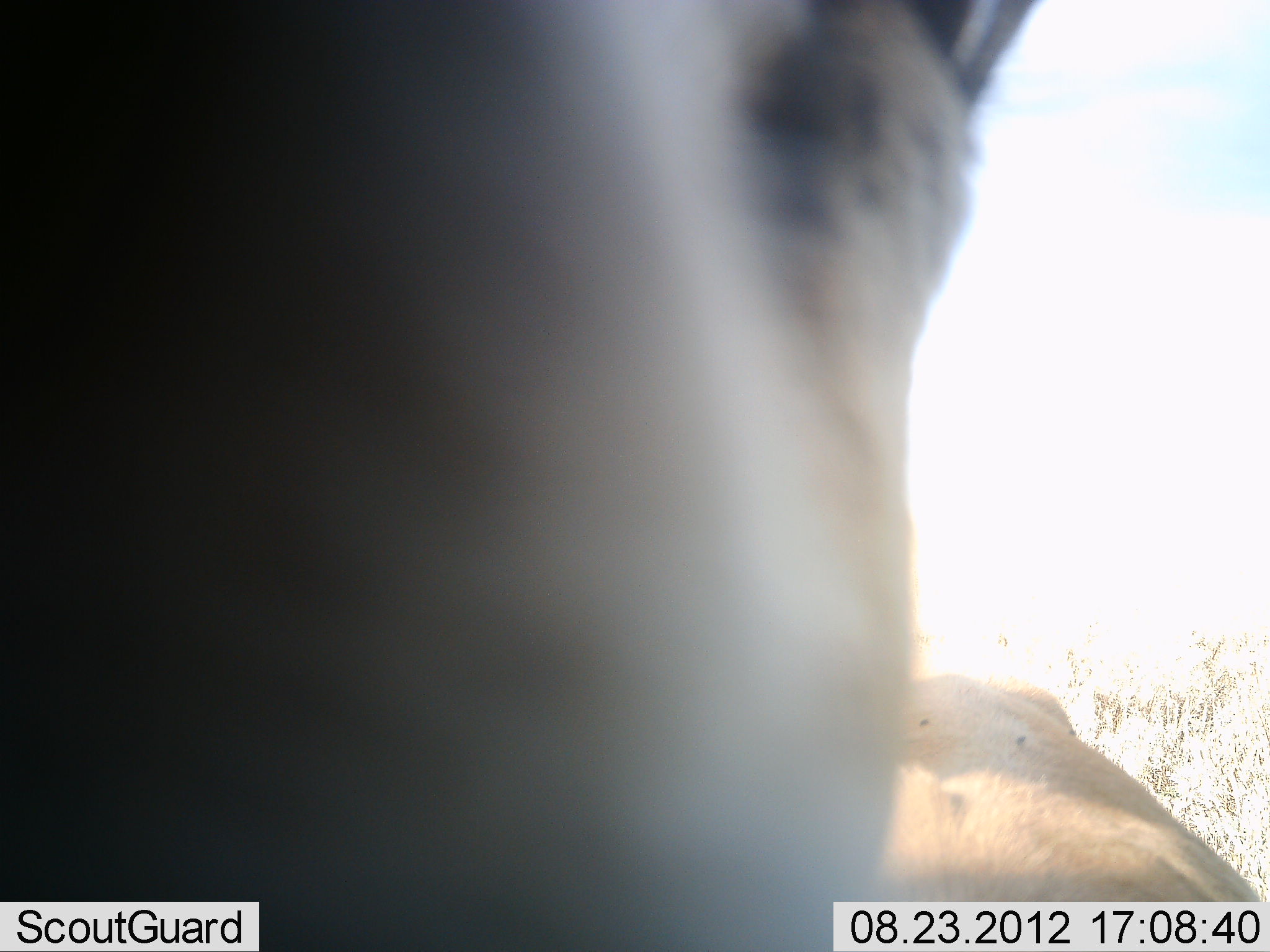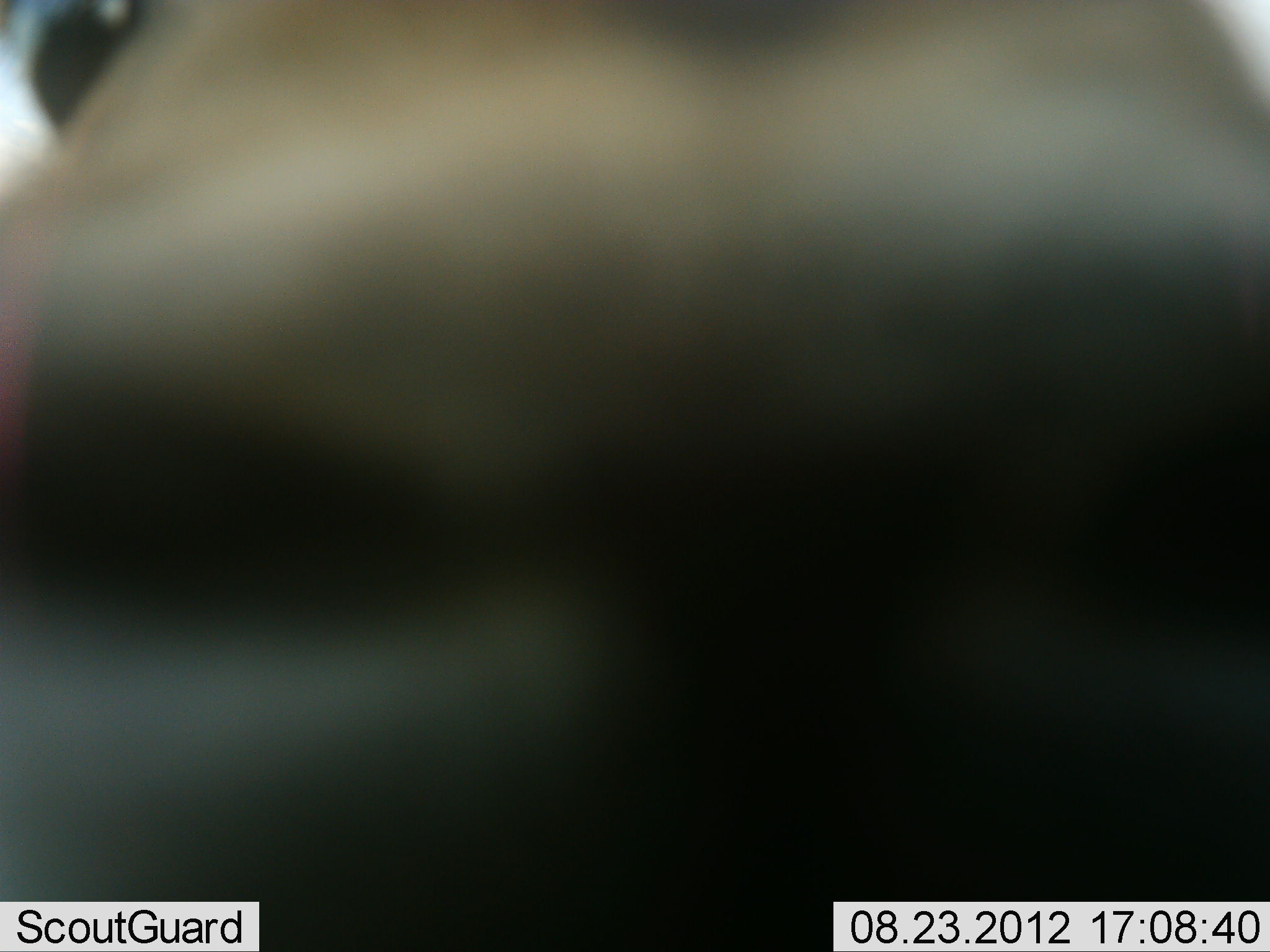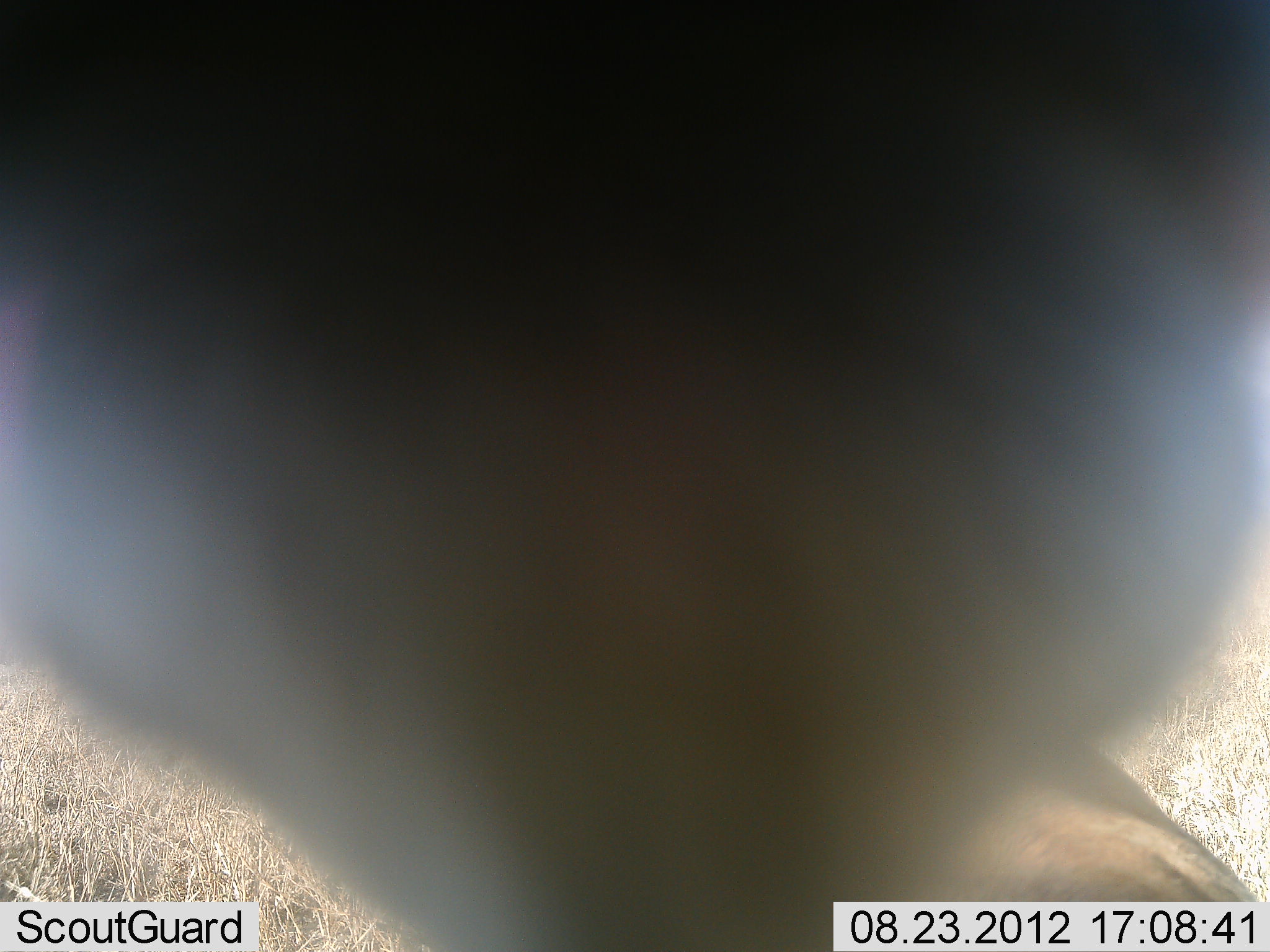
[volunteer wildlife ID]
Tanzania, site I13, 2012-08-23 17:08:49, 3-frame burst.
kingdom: Animalia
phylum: Chordata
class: Mammalia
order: Artiodactyla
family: Bovidae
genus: Eudorcas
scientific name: Eudorcas thomsonii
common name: thomson's gazelle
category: gazellethomsons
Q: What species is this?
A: Gazellethomsons (thomson's gazelle) (Eudorcas thomsonii).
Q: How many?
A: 1.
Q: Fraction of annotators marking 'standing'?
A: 100%.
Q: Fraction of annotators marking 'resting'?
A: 17%.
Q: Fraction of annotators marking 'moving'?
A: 0%.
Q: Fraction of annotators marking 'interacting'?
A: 0%.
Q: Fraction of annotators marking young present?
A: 0%.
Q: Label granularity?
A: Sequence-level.